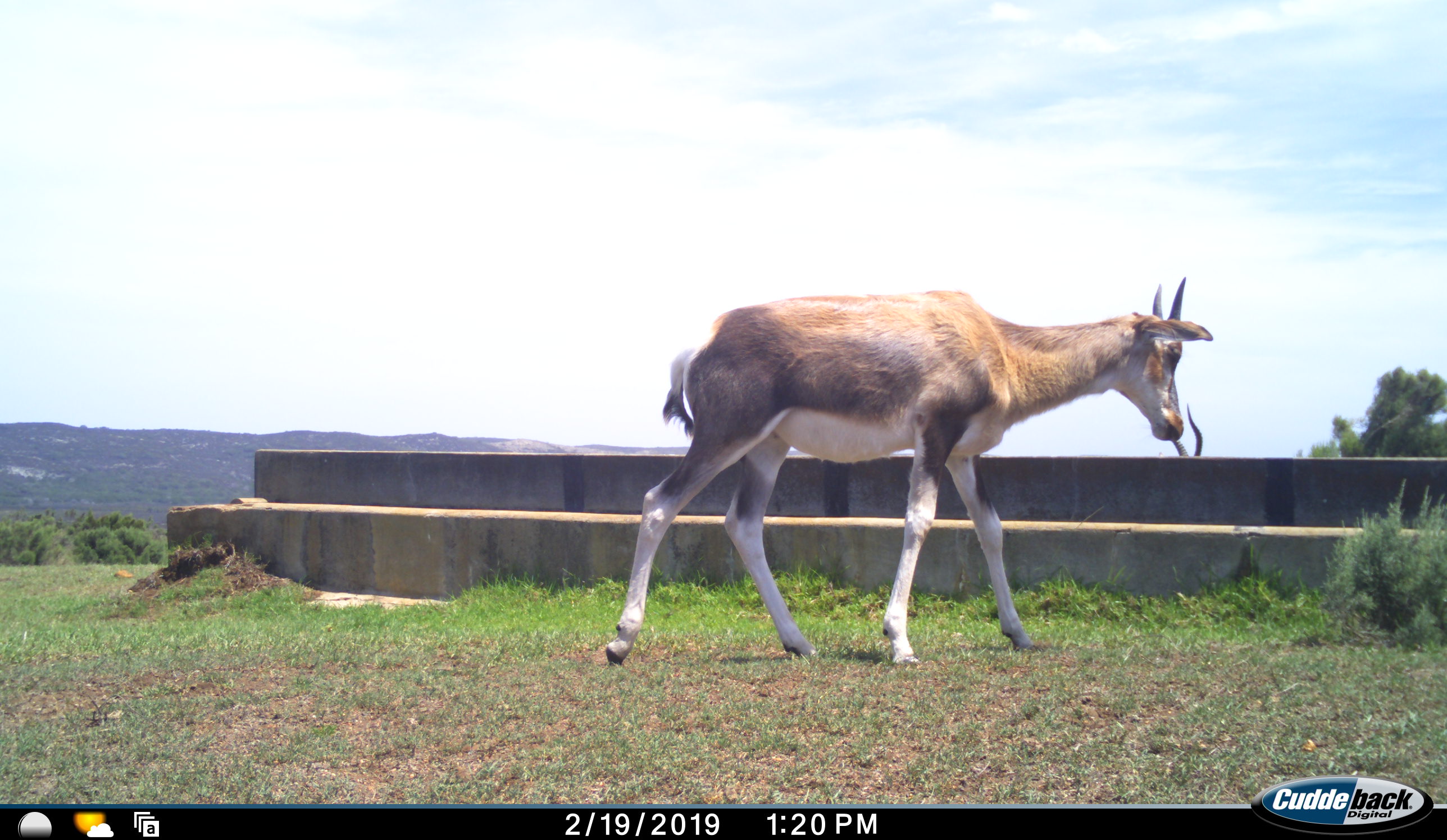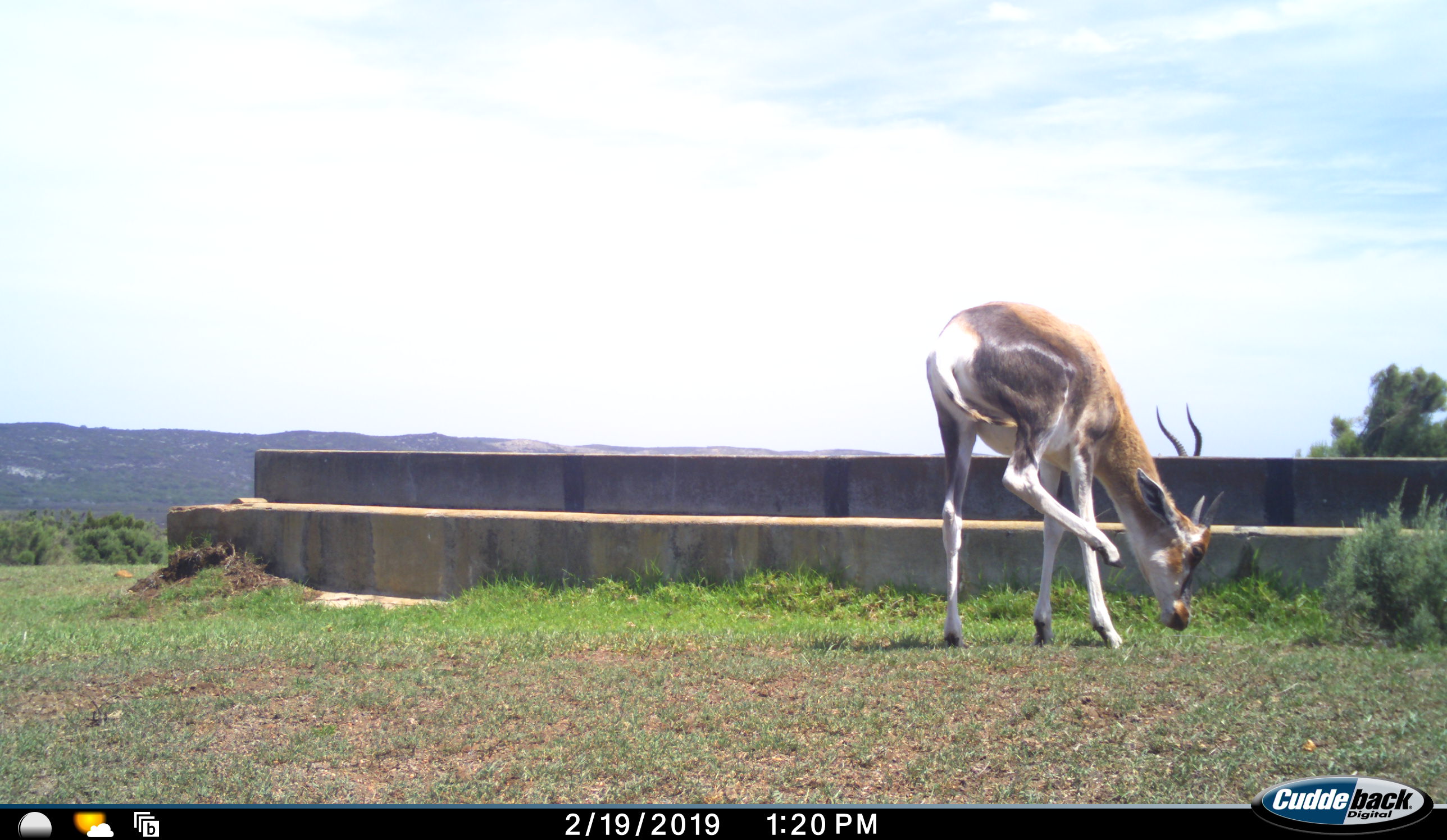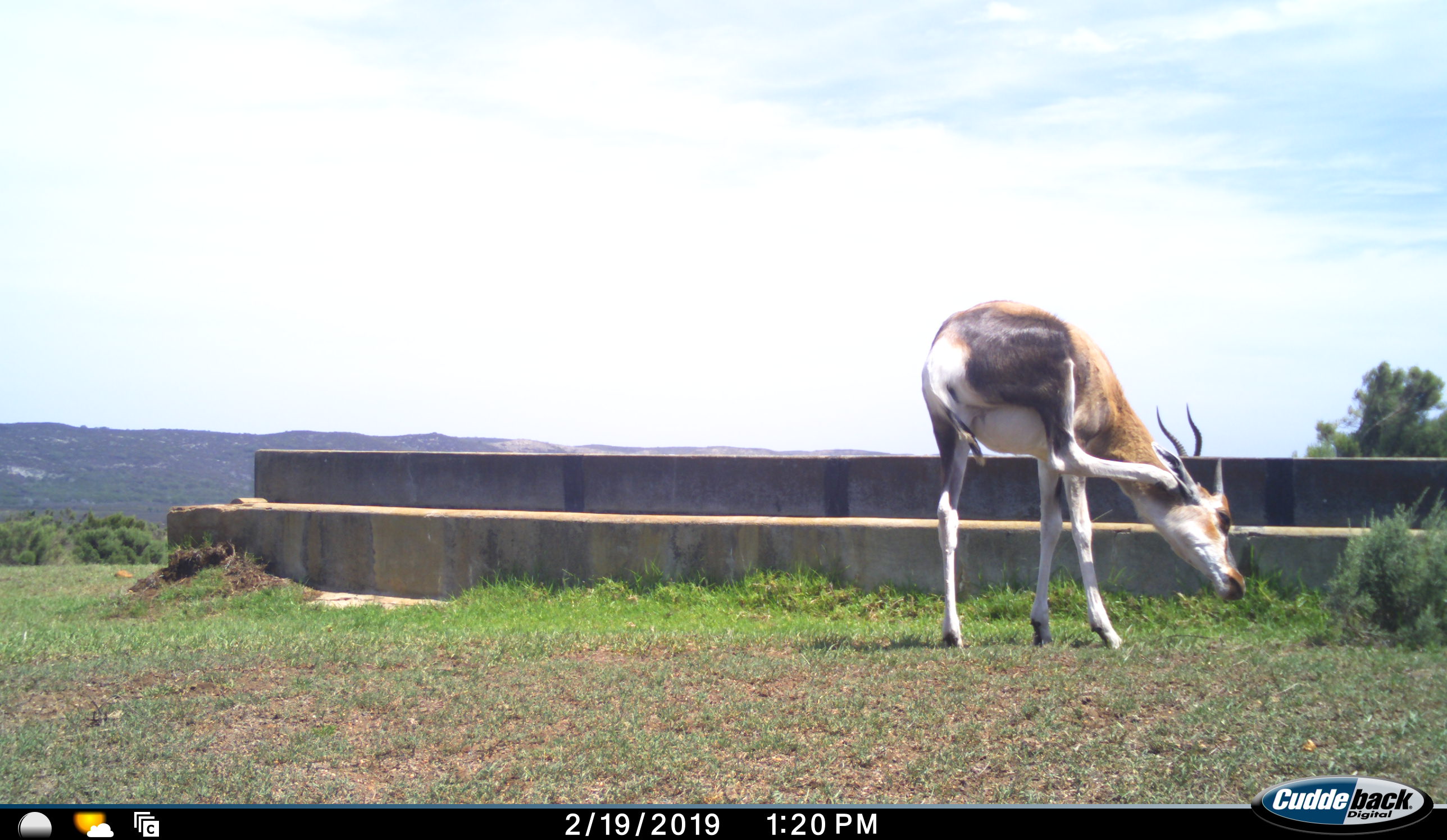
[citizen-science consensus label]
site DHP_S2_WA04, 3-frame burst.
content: unidentified animal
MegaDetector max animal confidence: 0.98